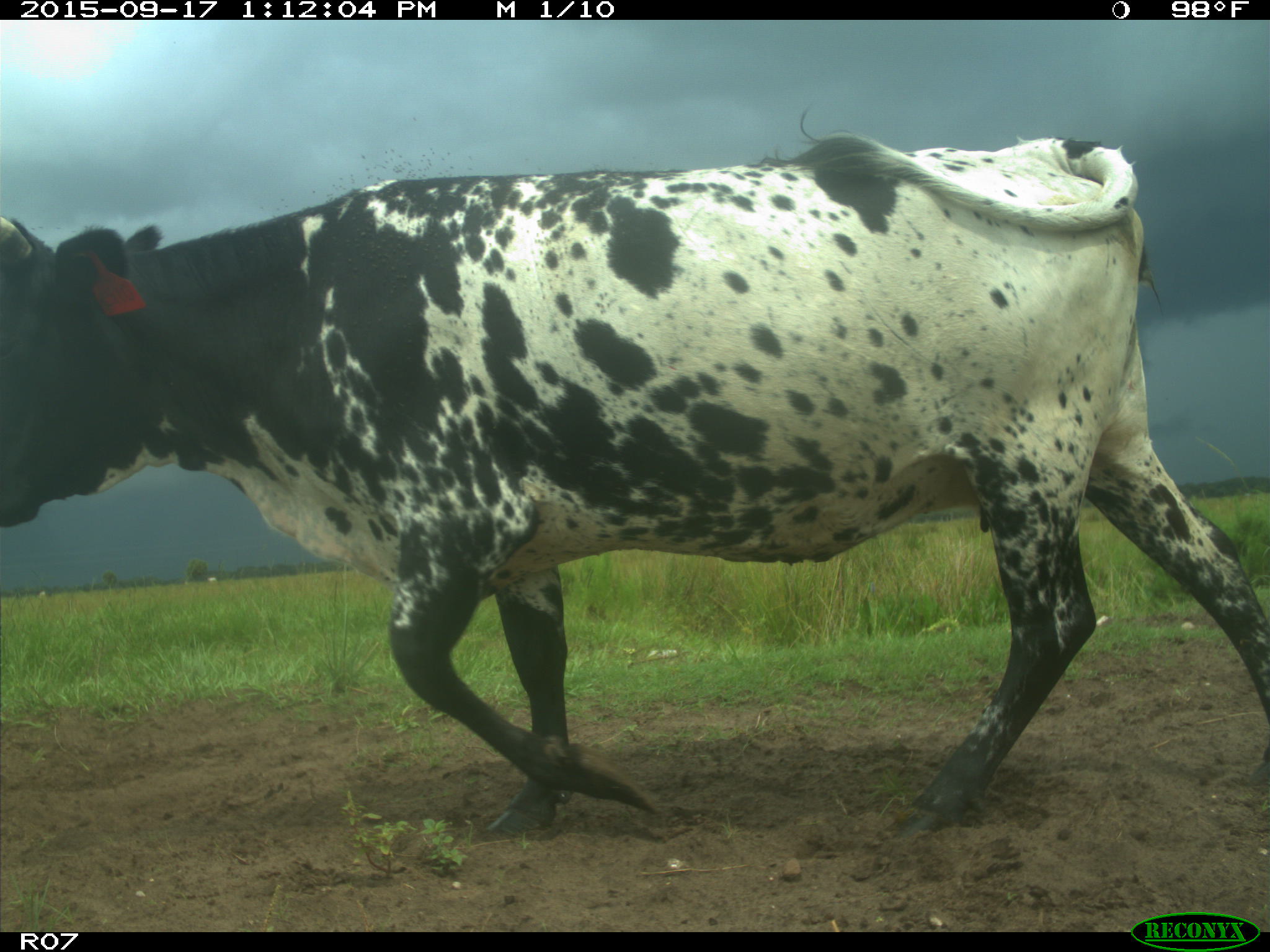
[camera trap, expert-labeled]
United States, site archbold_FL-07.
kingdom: Animalia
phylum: Chordata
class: Mammalia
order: Artiodactyla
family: Bovidae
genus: Bos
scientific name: Bos taurus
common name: domestic cow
Bos taurus (domestic cow).